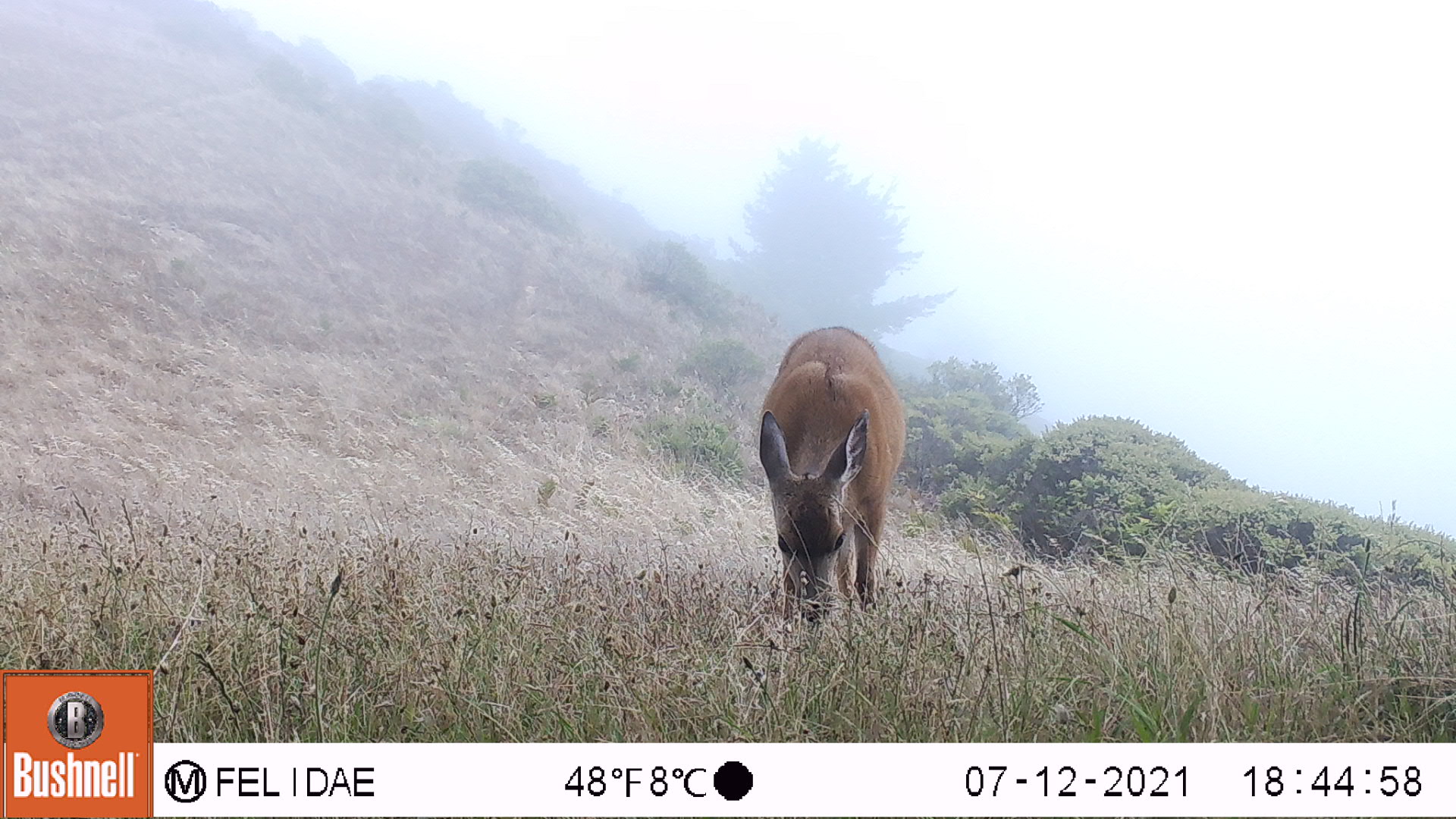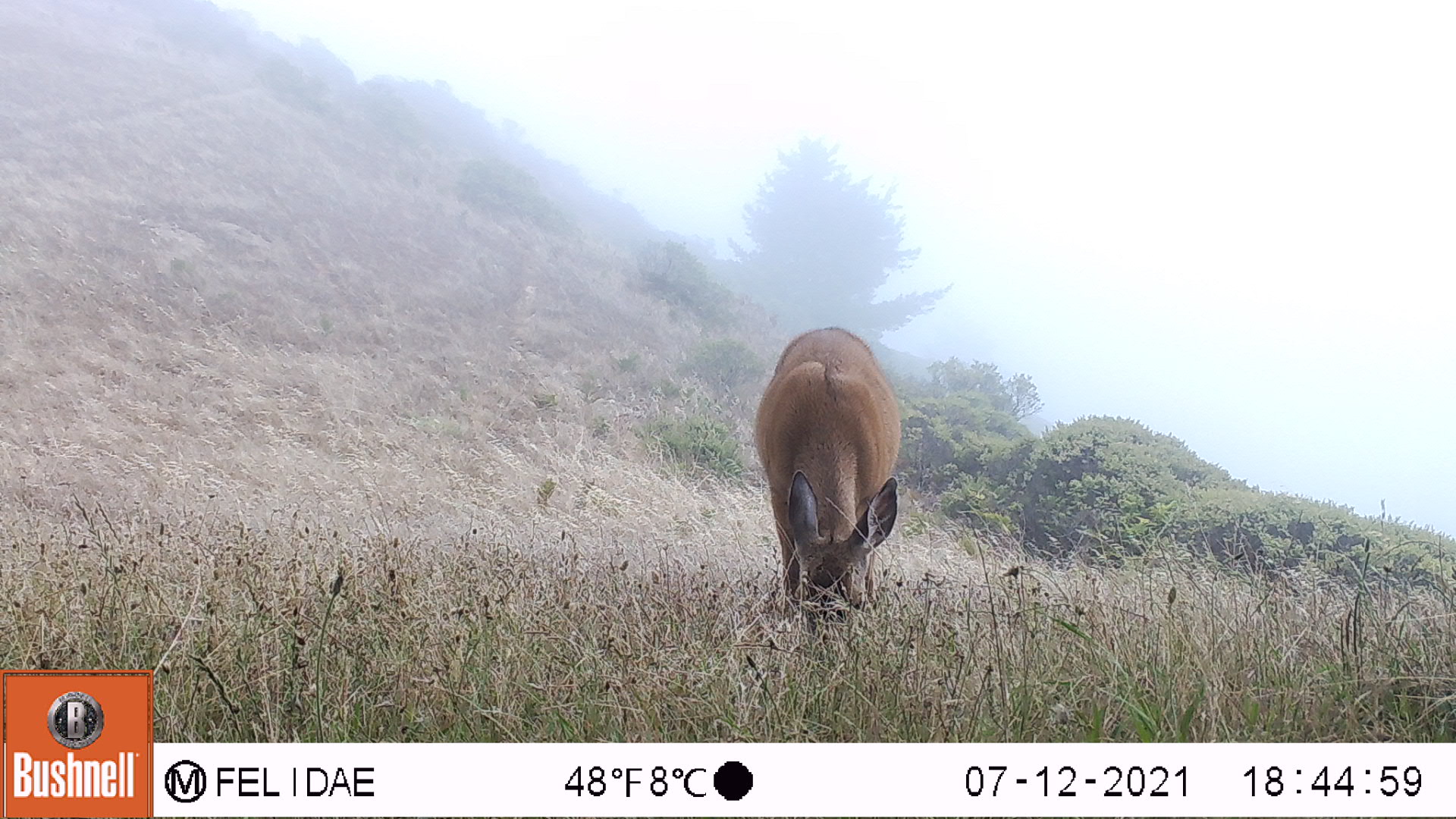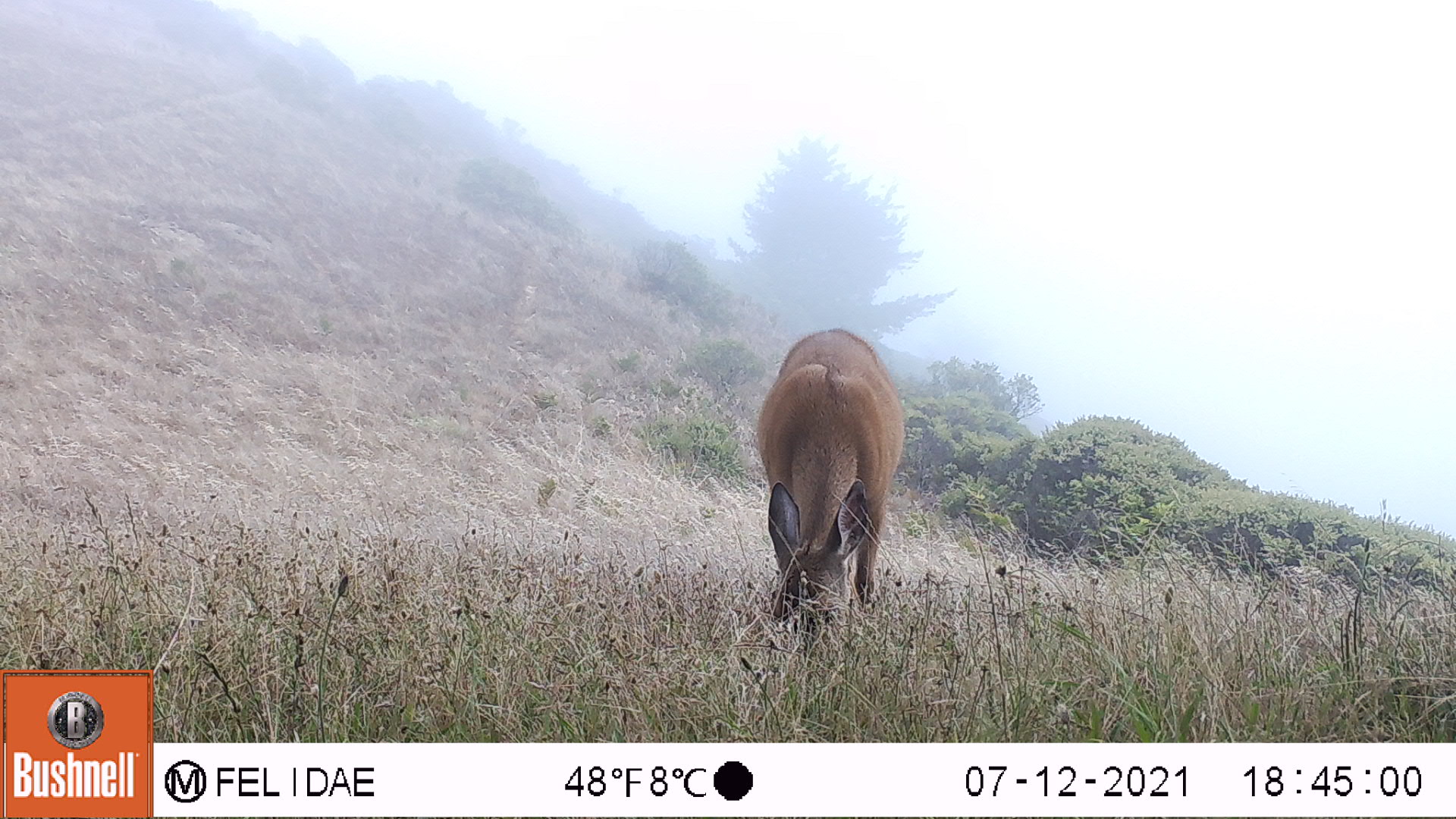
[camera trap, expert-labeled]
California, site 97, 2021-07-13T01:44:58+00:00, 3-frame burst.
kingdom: Animalia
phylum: Chordata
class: Mammalia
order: Artiodactyla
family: Cervidae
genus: Odocoileus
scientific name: Odocoileus hemionus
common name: mule deer